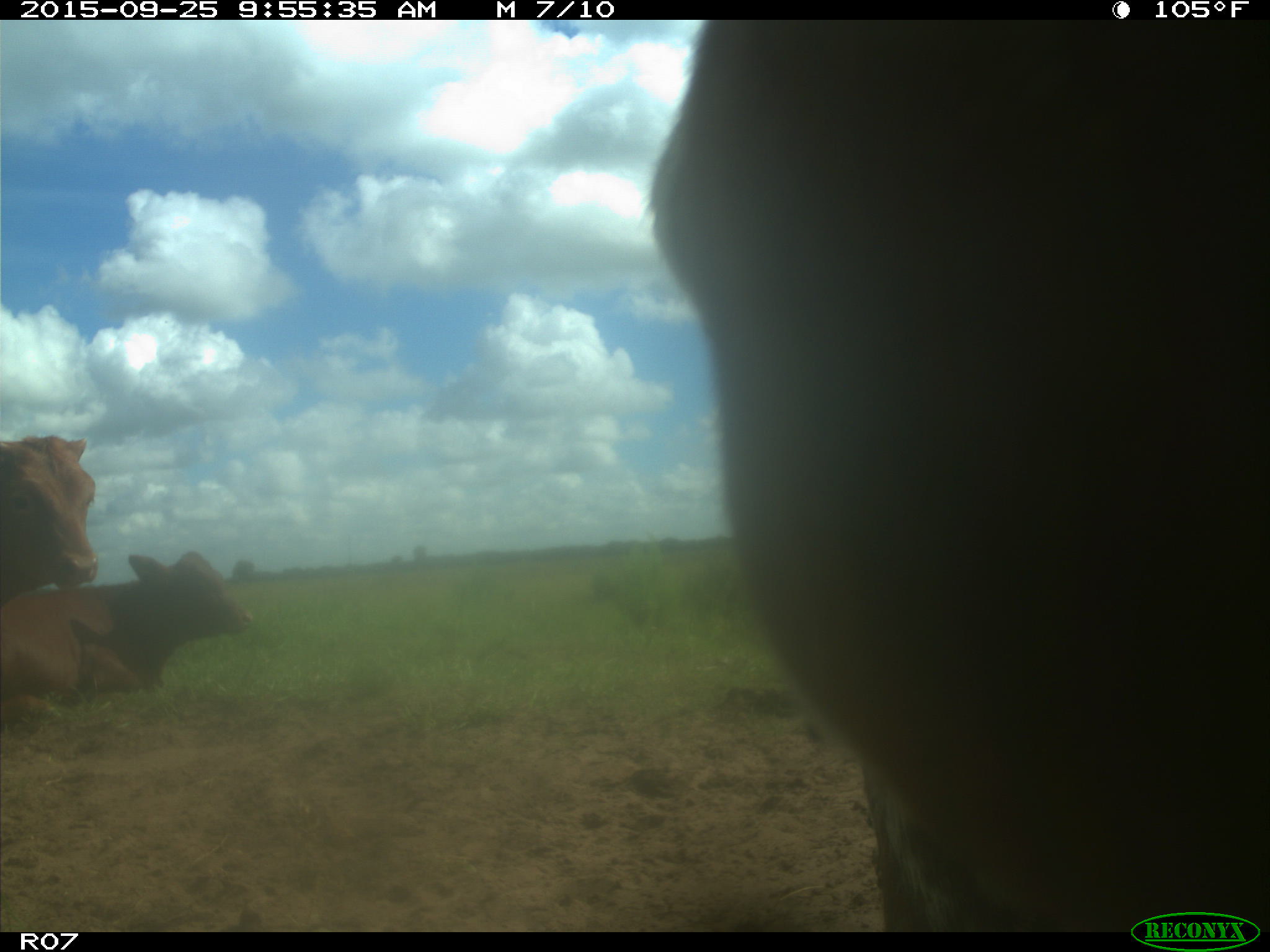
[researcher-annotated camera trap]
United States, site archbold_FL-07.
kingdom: Animalia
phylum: Chordata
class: Mammalia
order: Artiodactyla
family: Bovidae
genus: Bos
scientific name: Bos taurus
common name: domestic cow